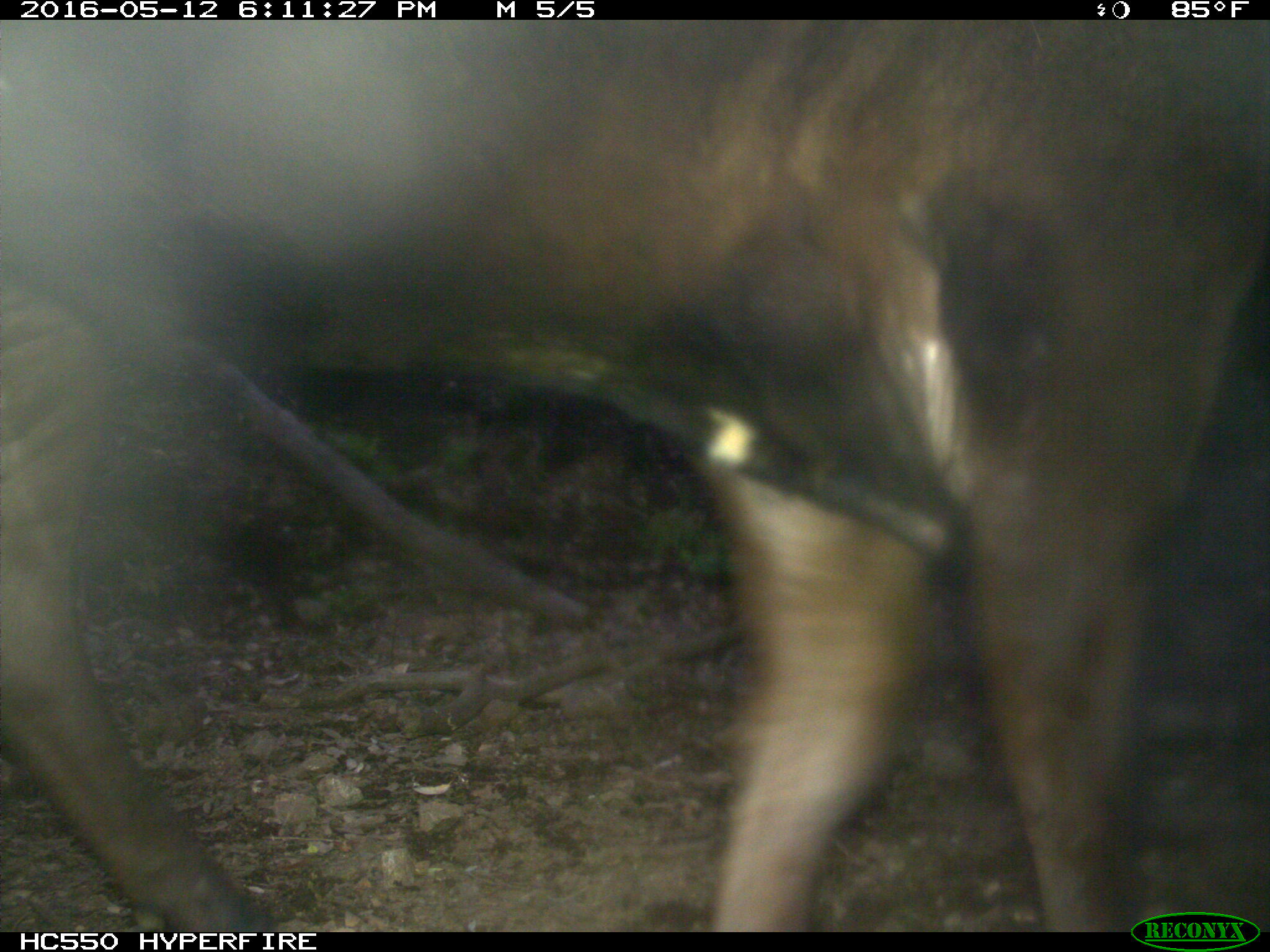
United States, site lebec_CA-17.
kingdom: Animalia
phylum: Chordata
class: Mammalia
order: Artiodactyla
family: Bovidae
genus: Bos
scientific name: Bos taurus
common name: domestic cow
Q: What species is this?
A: Bos taurus (domestic cow).